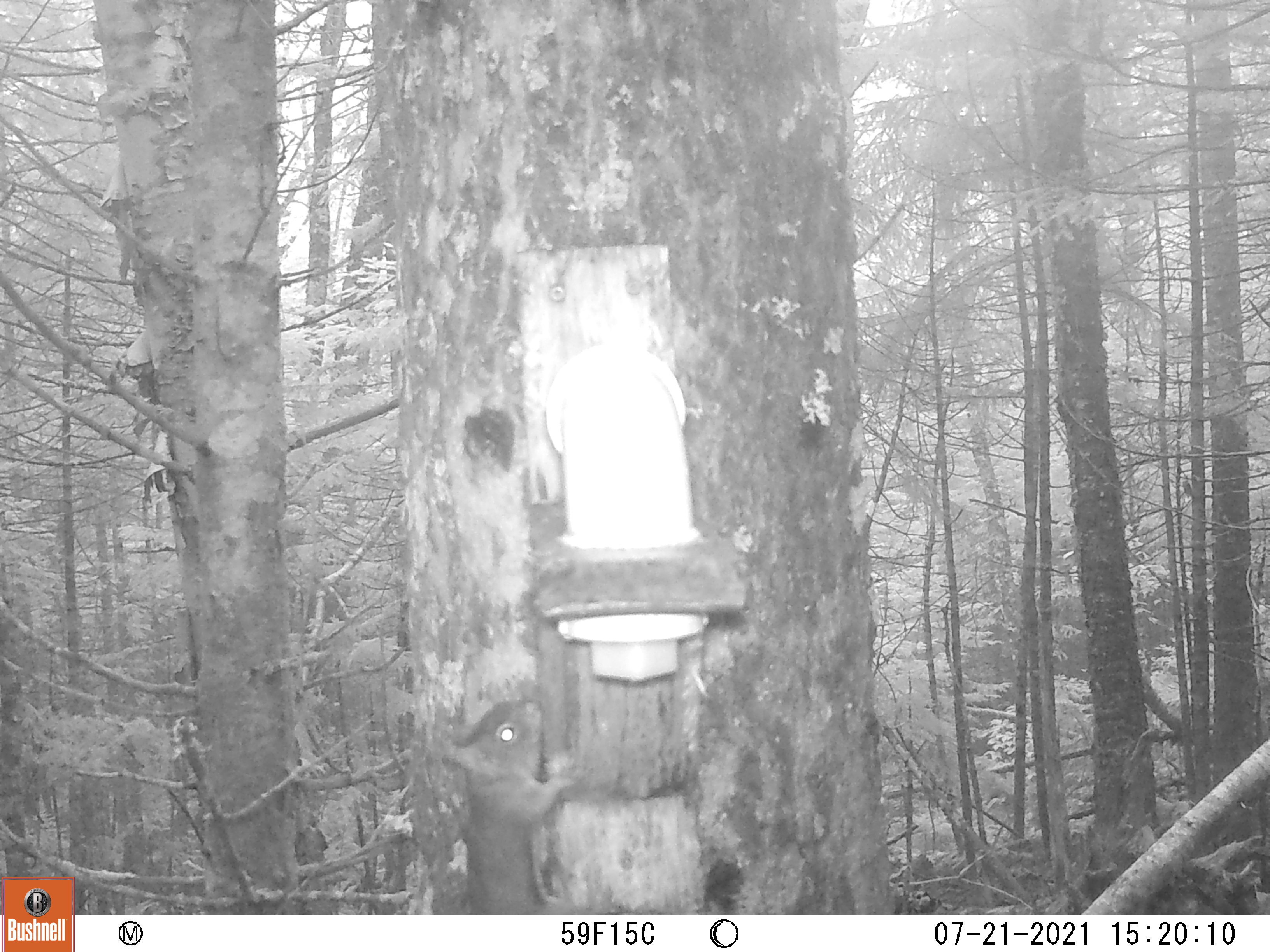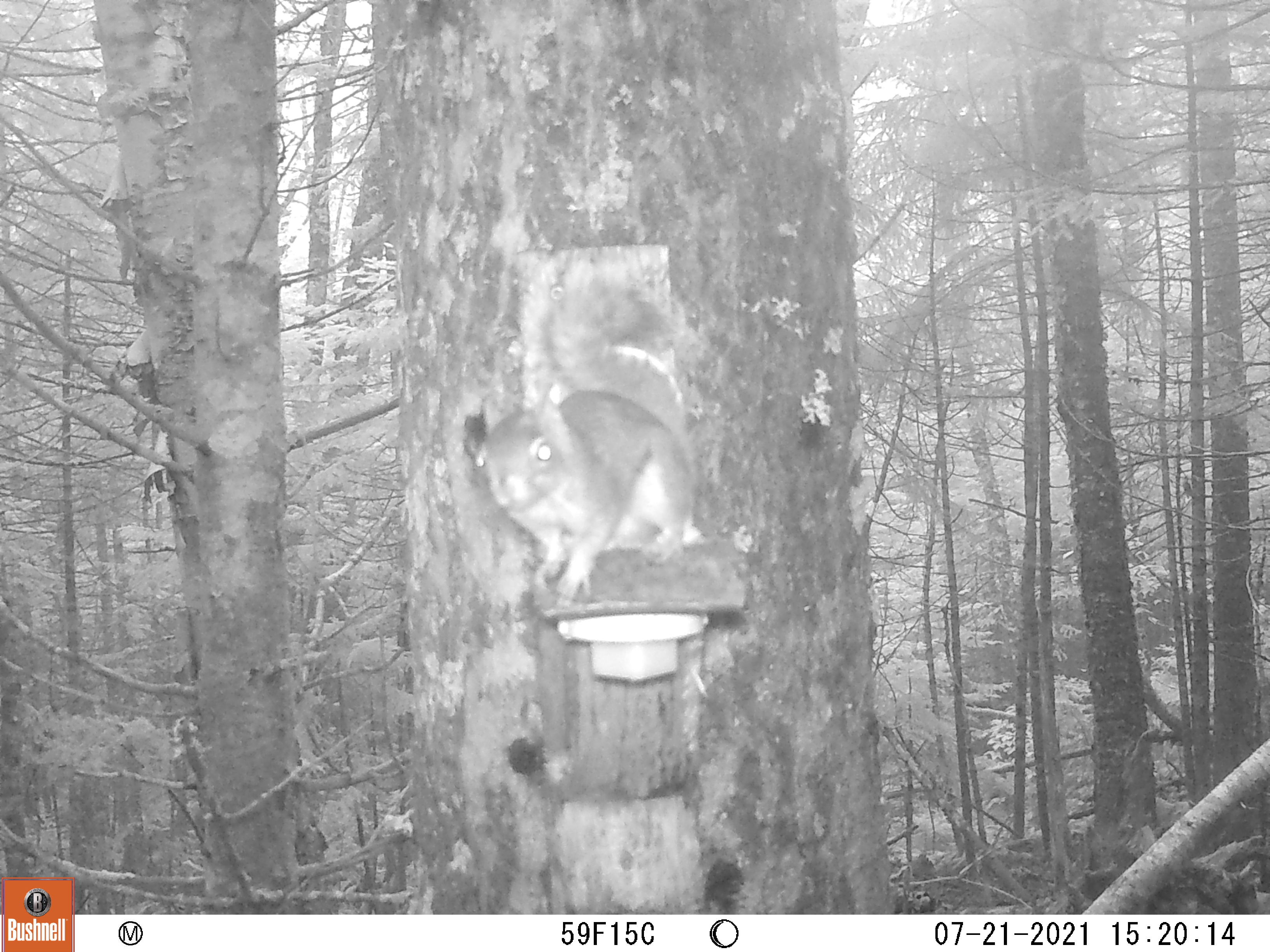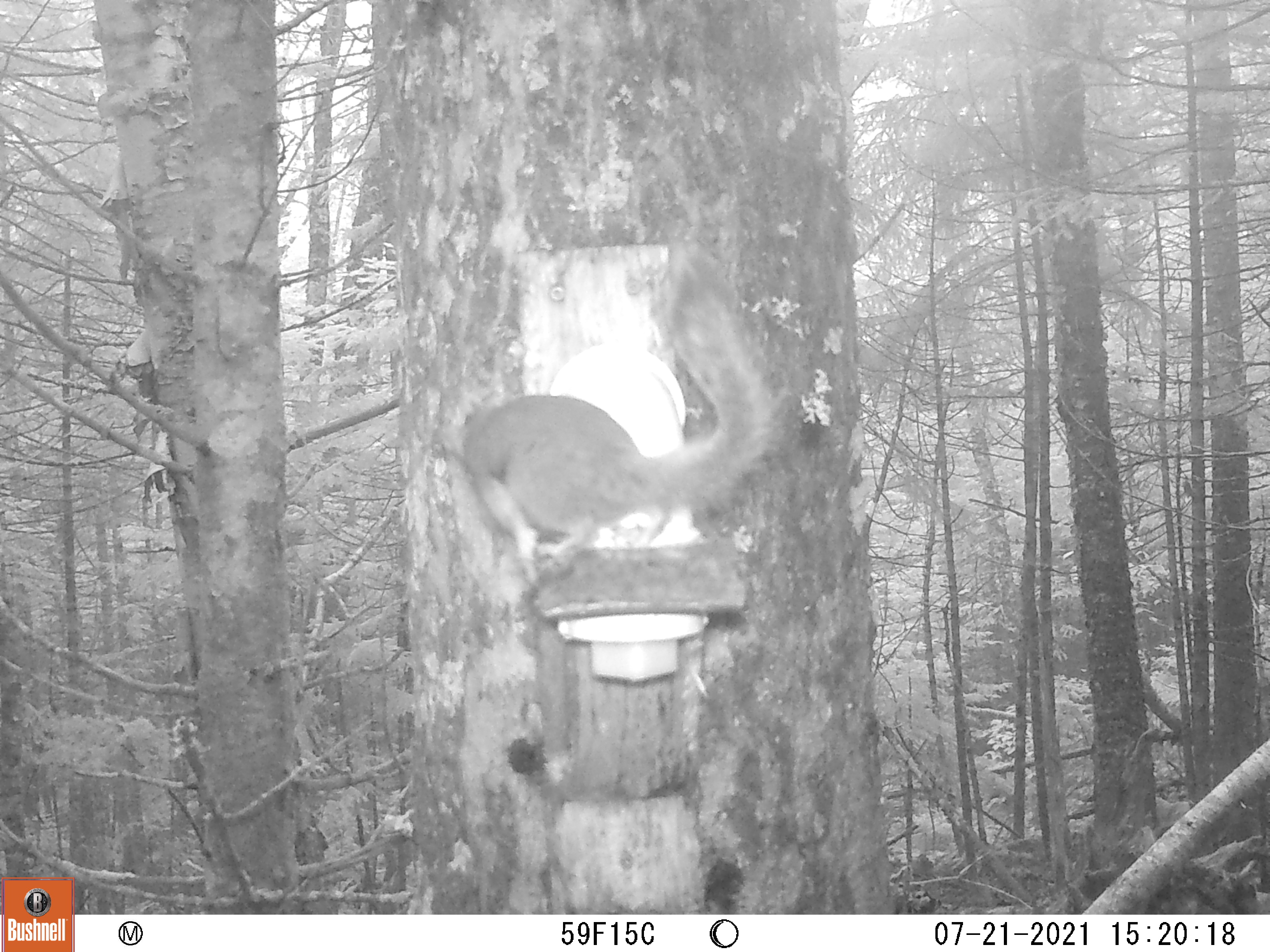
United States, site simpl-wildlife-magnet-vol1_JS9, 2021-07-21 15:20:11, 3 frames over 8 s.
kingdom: Animalia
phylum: Chordata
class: Mammalia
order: Rodentia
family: Sciuridae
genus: Tamiasciurus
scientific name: Tamiasciurus hudsonicus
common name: red squirrel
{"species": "red squirrel (Tamiasciurus hudsonicus)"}